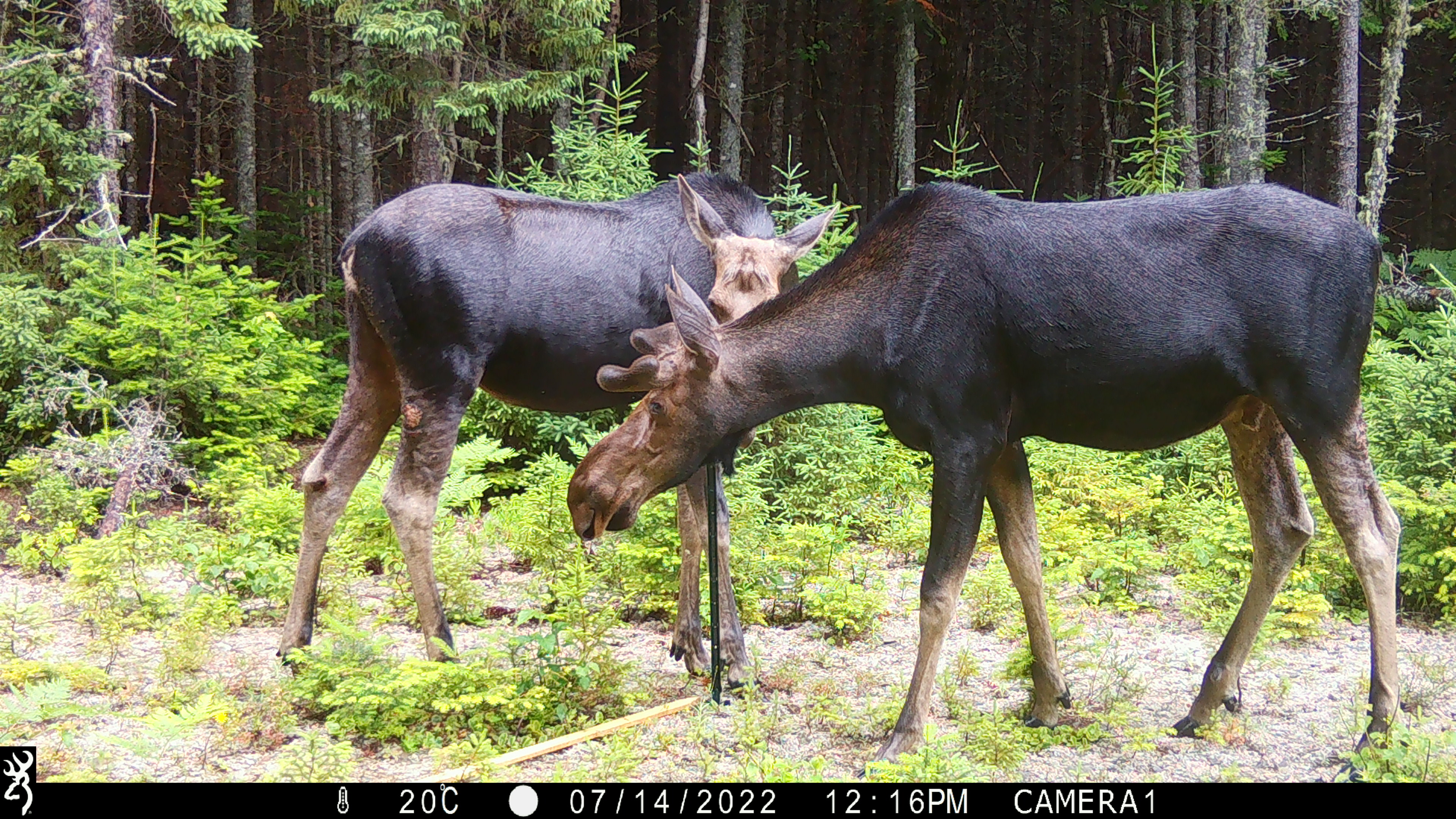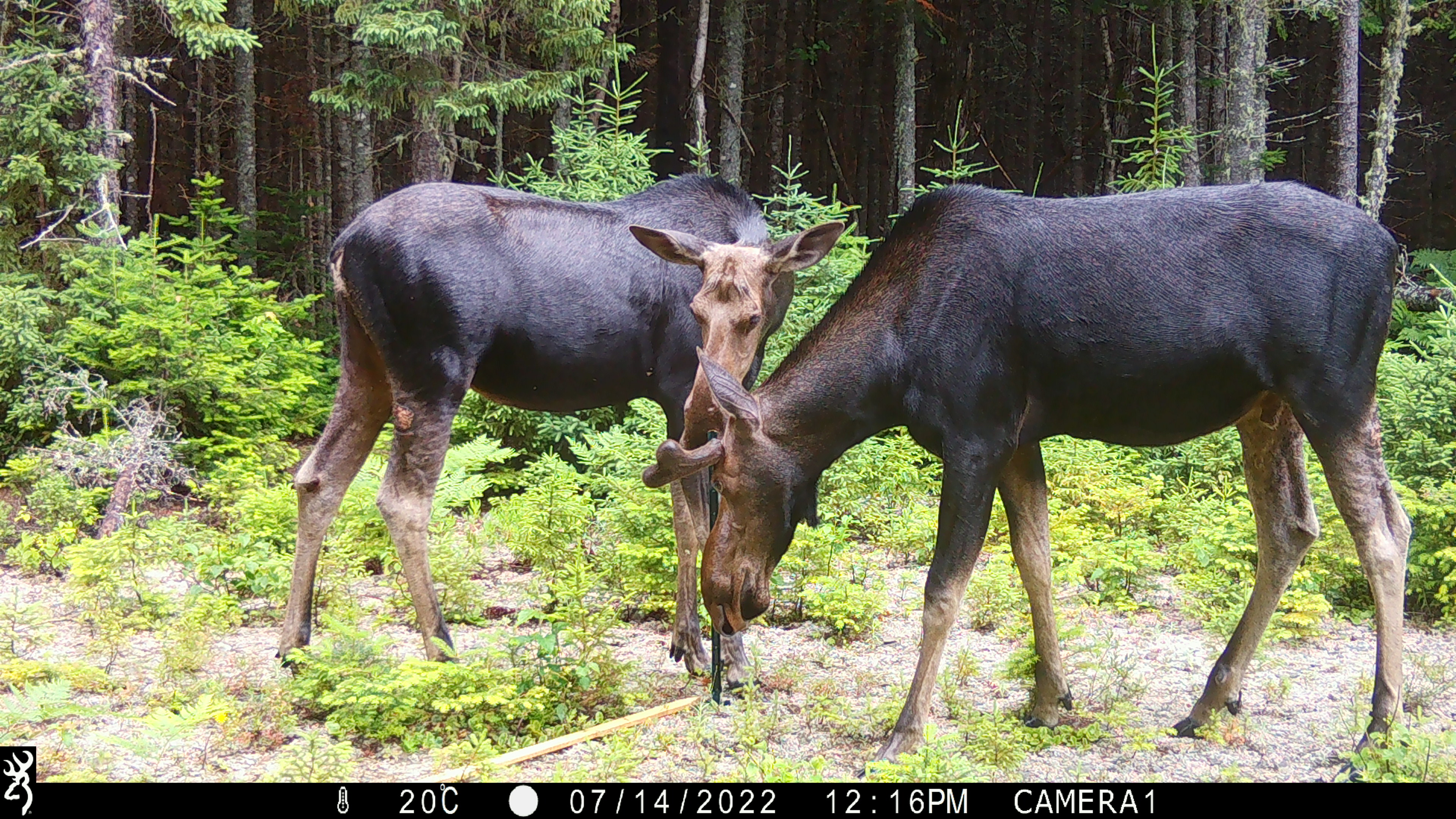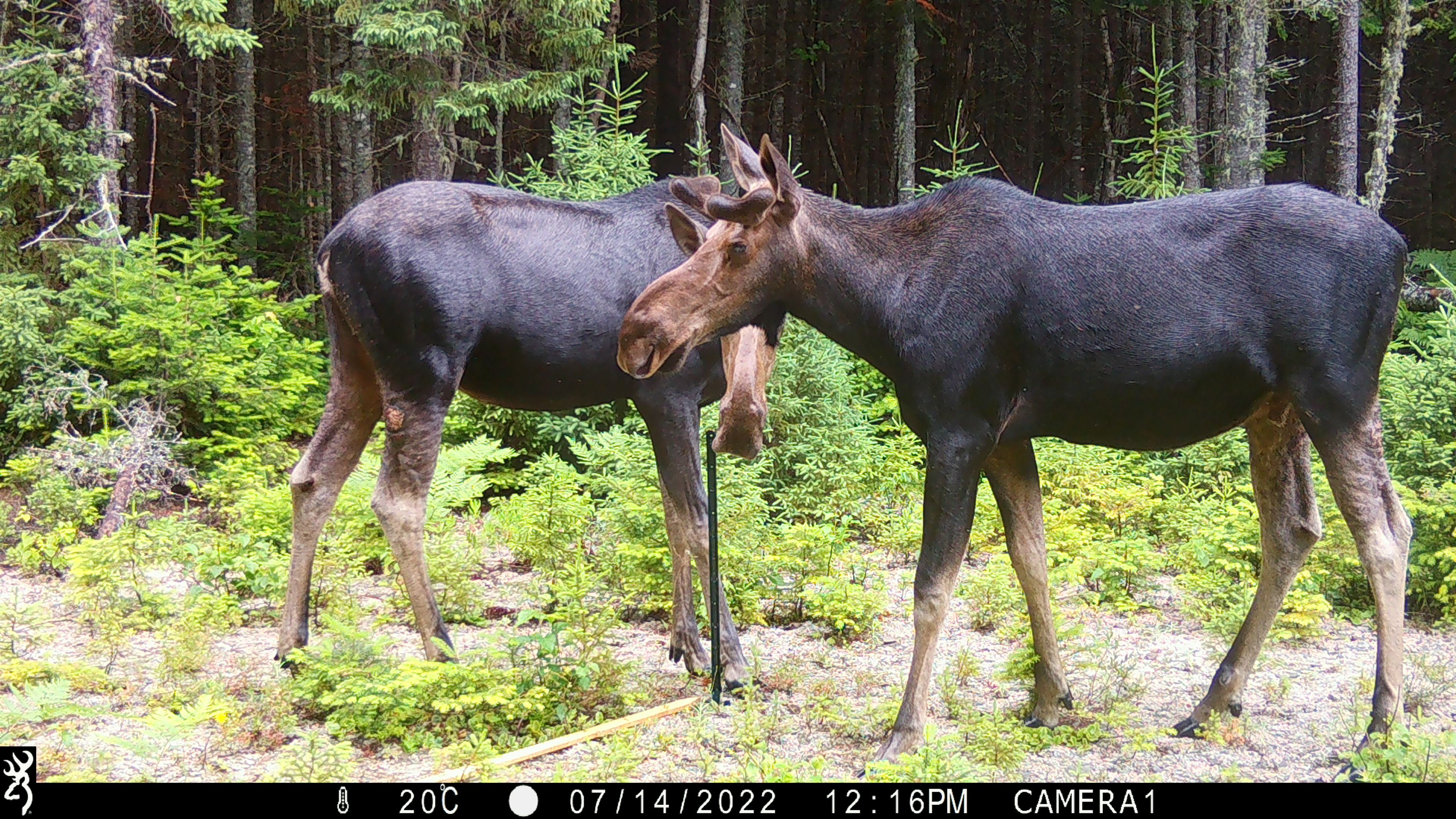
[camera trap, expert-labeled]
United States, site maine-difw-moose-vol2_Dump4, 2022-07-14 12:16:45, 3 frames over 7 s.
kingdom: Animalia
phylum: Chordata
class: Mammalia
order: Artiodactyla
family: Cervidae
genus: Alces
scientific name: Alces alces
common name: moose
Moose (Alces alces).